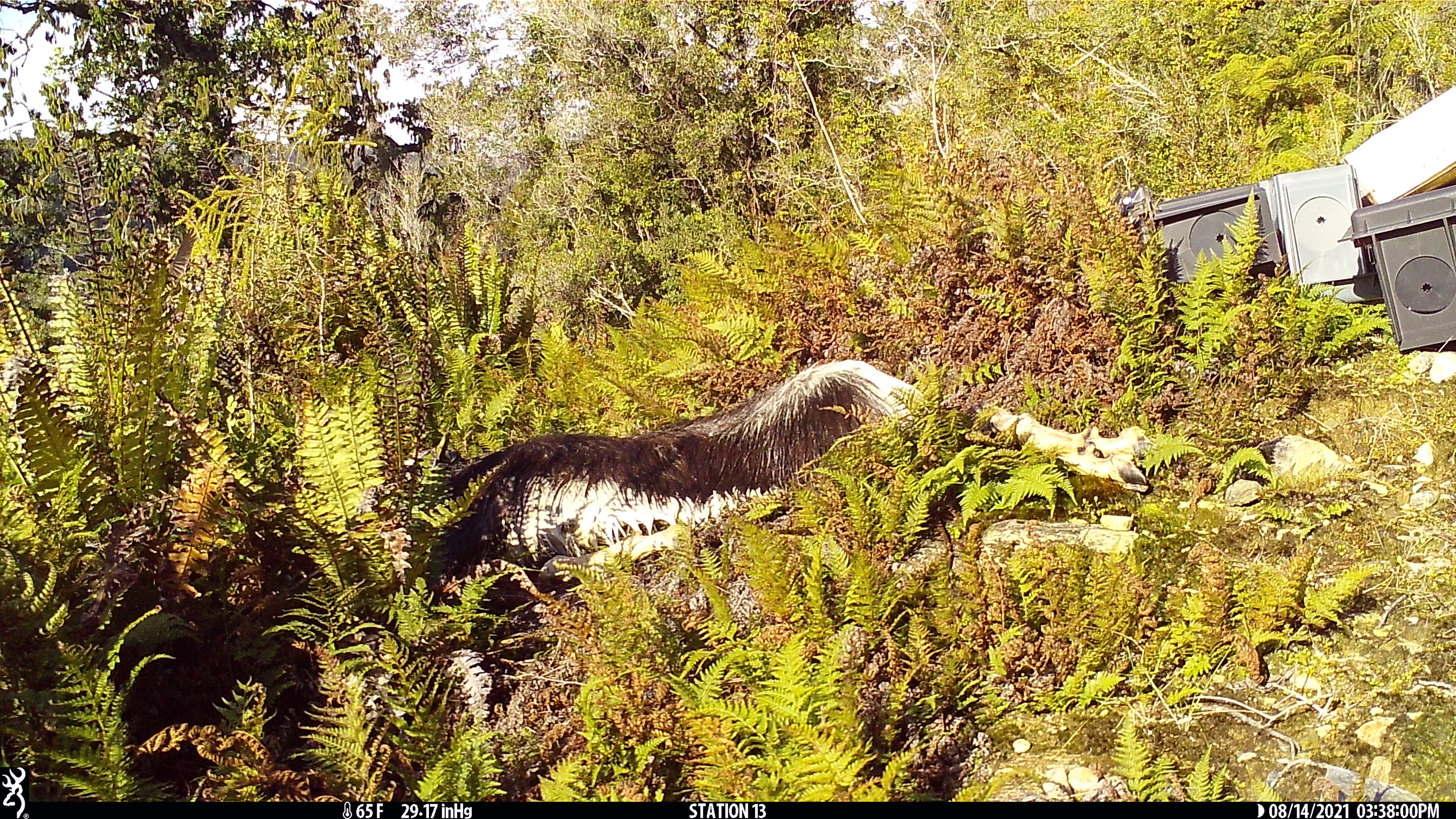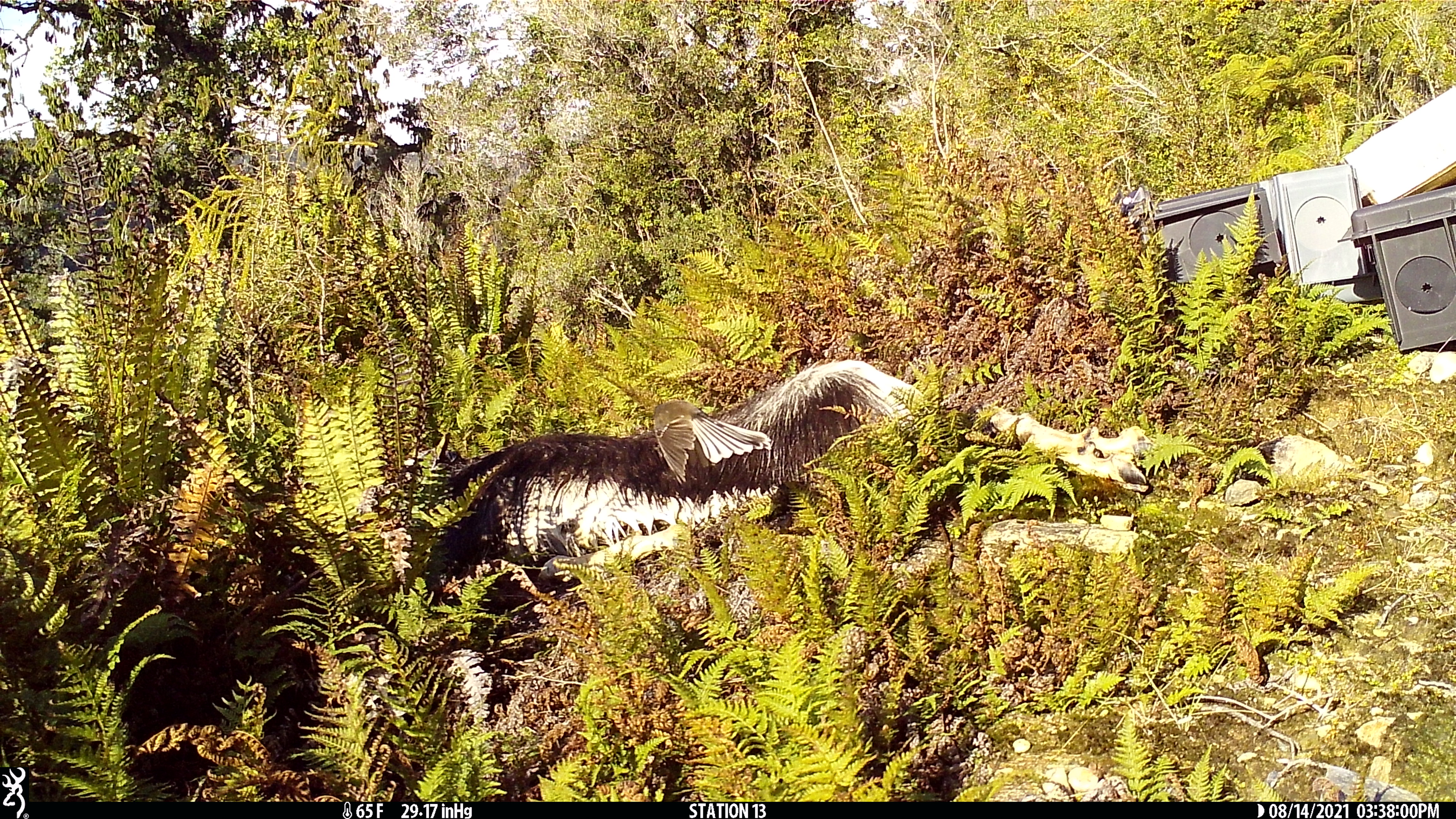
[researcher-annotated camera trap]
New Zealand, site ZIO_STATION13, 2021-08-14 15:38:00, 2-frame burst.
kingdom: Animalia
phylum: Chordata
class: Aves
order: Passeriformes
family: Rhipiduridae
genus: Rhipidura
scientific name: Rhipidura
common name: fantails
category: fantail